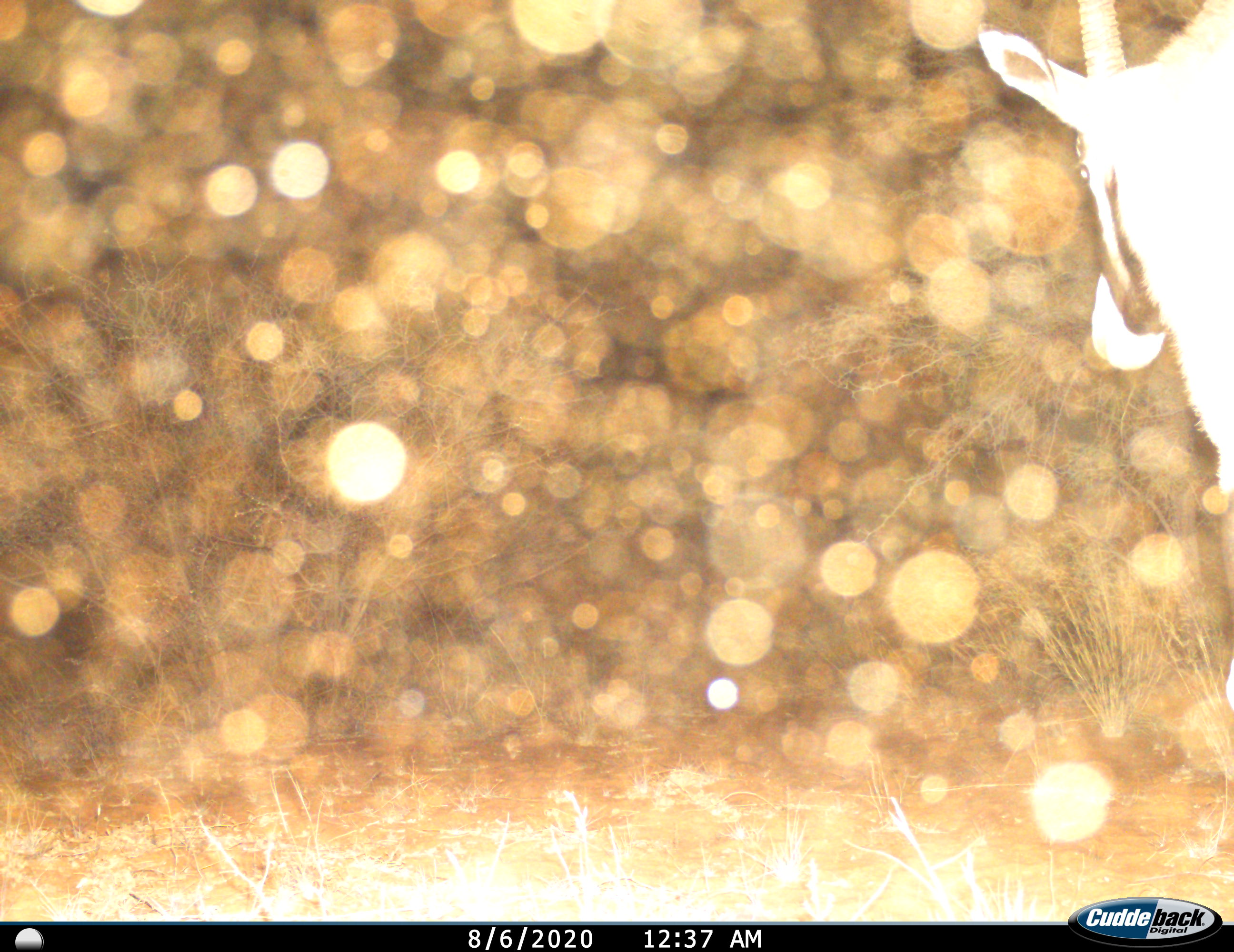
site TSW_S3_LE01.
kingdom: Animalia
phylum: Chordata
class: Mammalia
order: Artiodactyla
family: Bovidae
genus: Oryx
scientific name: Oryx gazella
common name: gemsbok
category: oryx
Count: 1.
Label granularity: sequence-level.